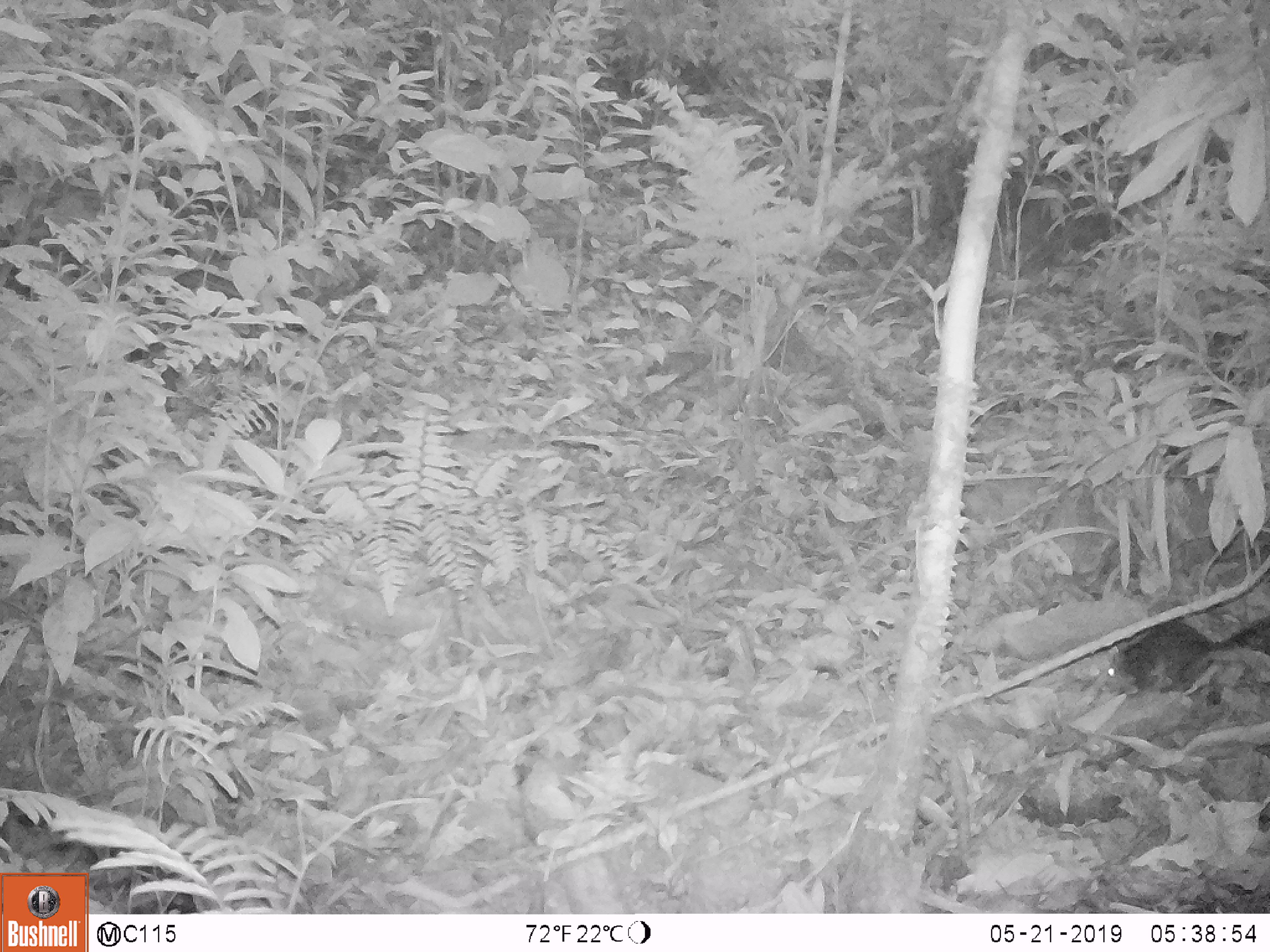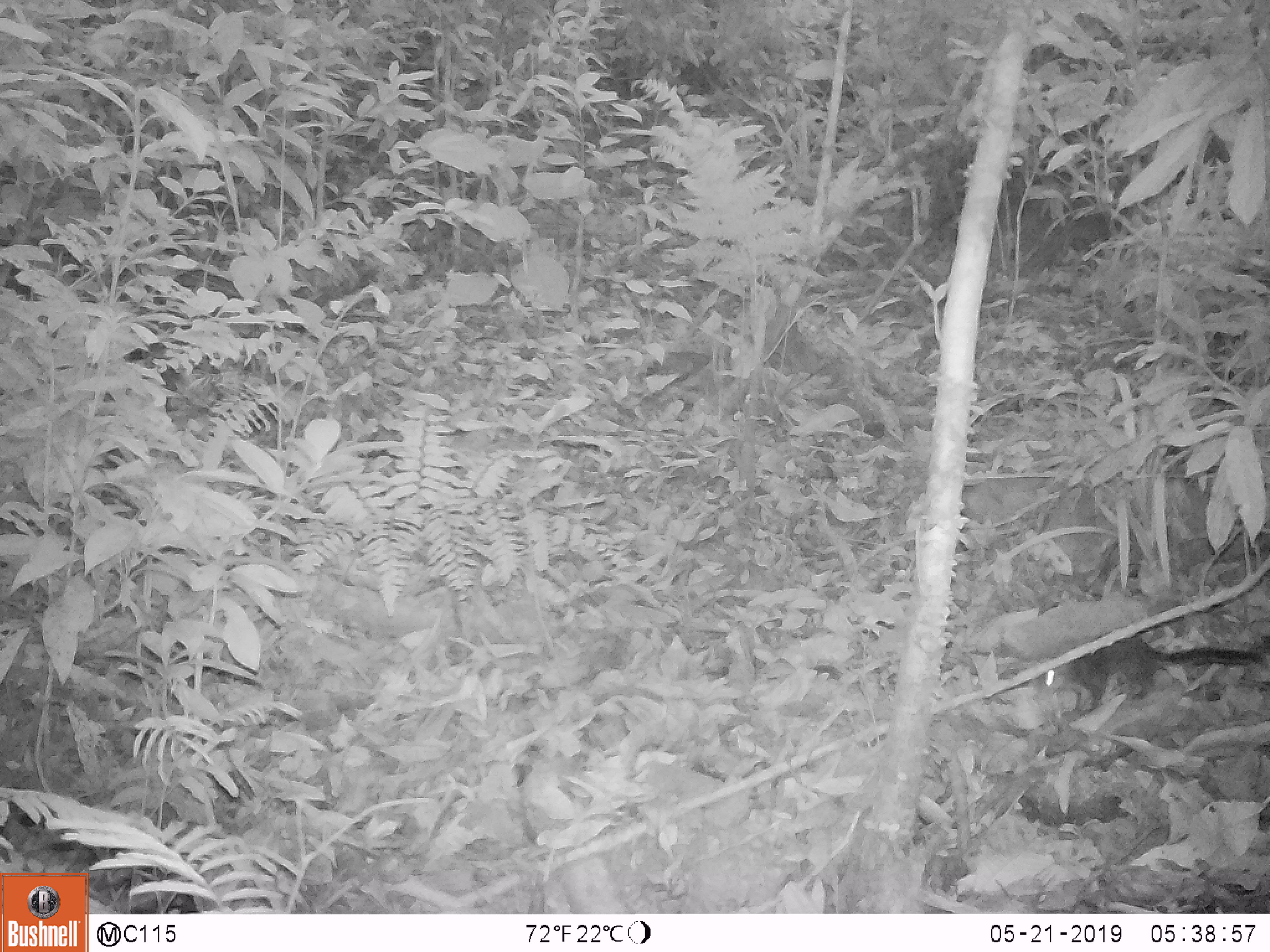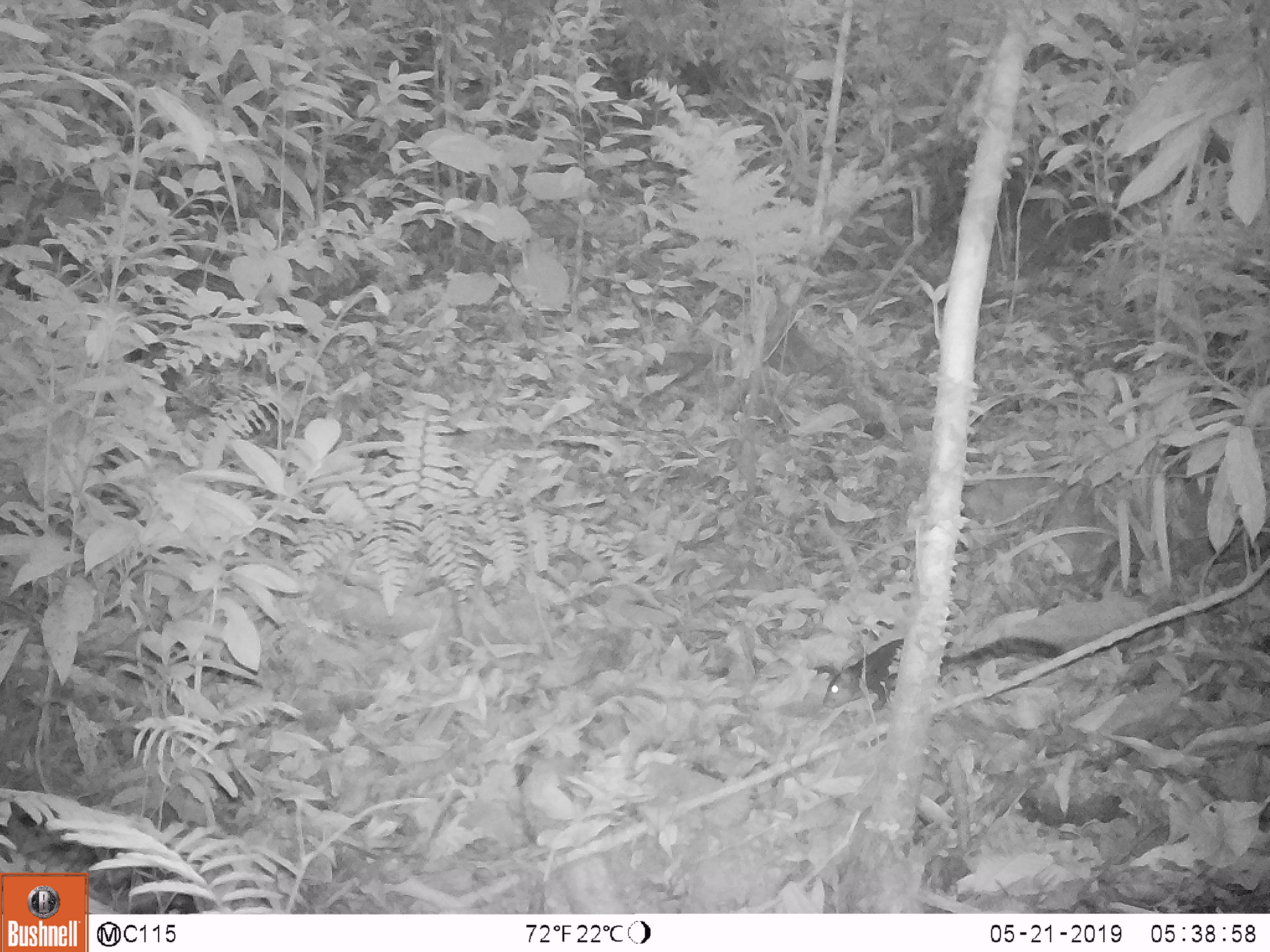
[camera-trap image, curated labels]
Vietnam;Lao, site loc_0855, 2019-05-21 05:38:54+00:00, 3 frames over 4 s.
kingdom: Animalia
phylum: Chordata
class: Mammalia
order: Rodentia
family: Sciuridae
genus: Dremomys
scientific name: Dremomys rufigenis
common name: red-cheeked squirrel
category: red cheeked squirrel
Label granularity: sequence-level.